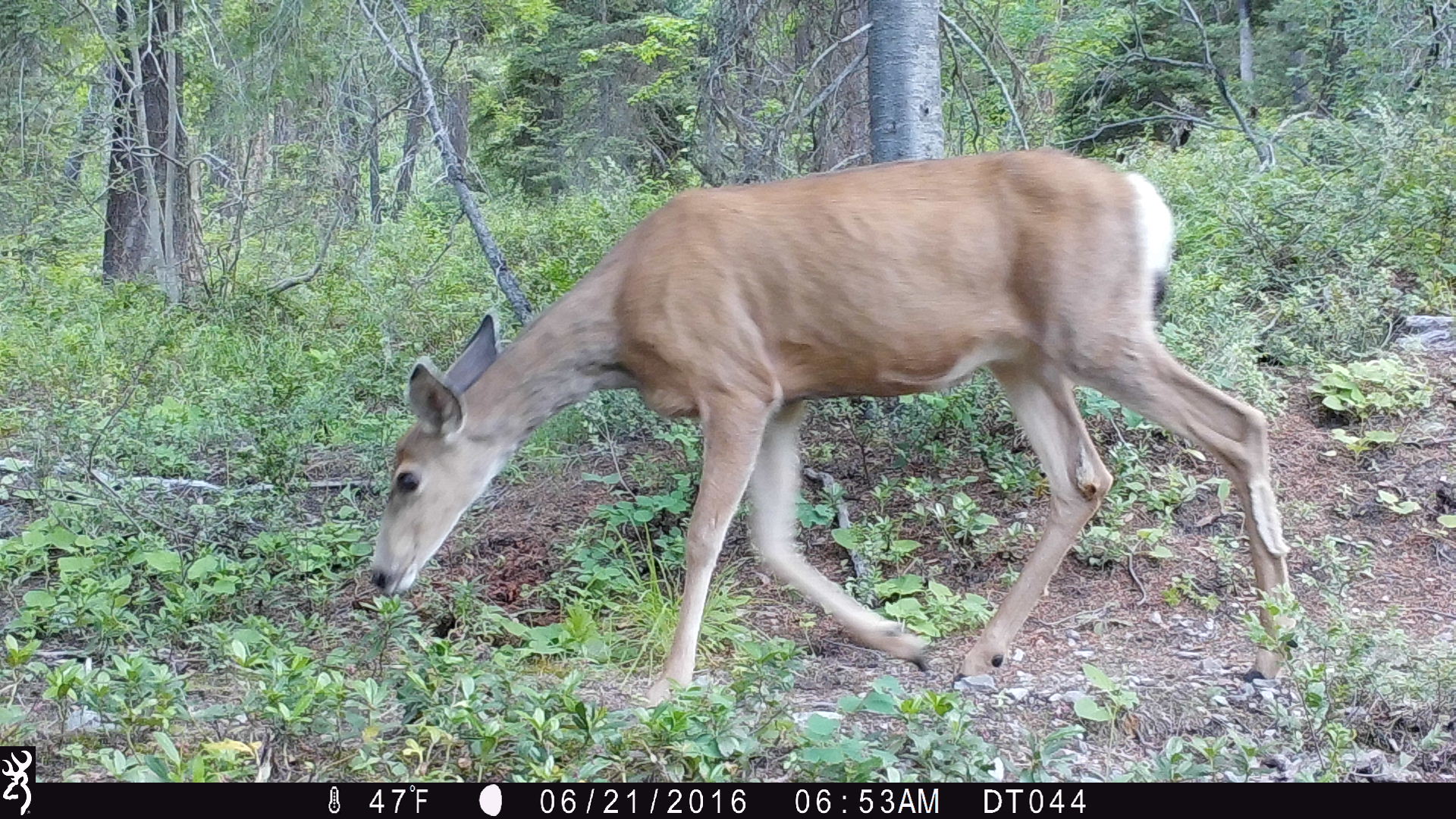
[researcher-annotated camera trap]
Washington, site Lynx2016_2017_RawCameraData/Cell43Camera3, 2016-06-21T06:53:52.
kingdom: Animalia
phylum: Chordata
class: Mammalia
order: Artiodactyla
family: Cervidae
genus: Odocoileus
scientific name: Odocoileus hemionus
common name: mule deer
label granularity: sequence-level